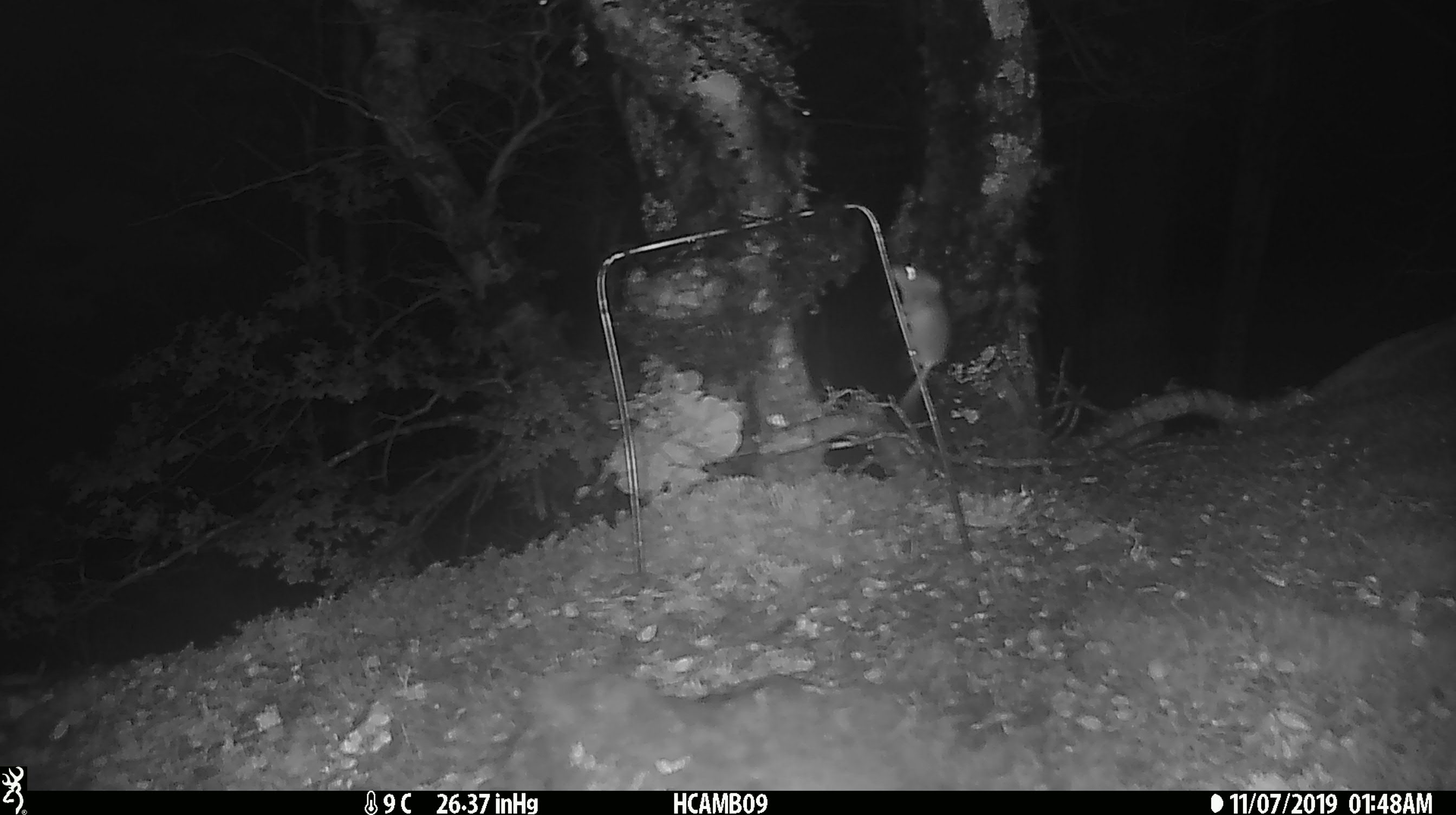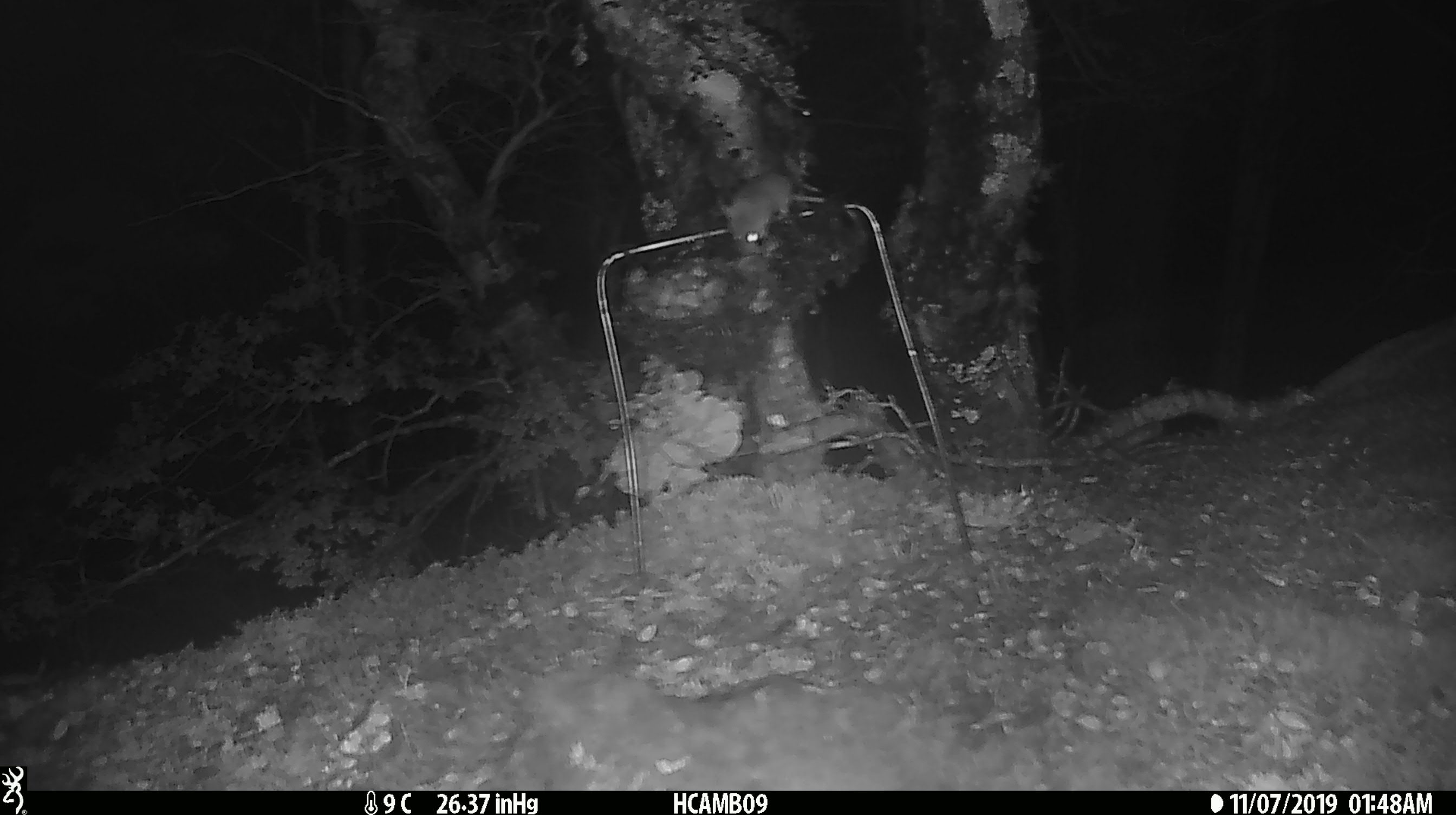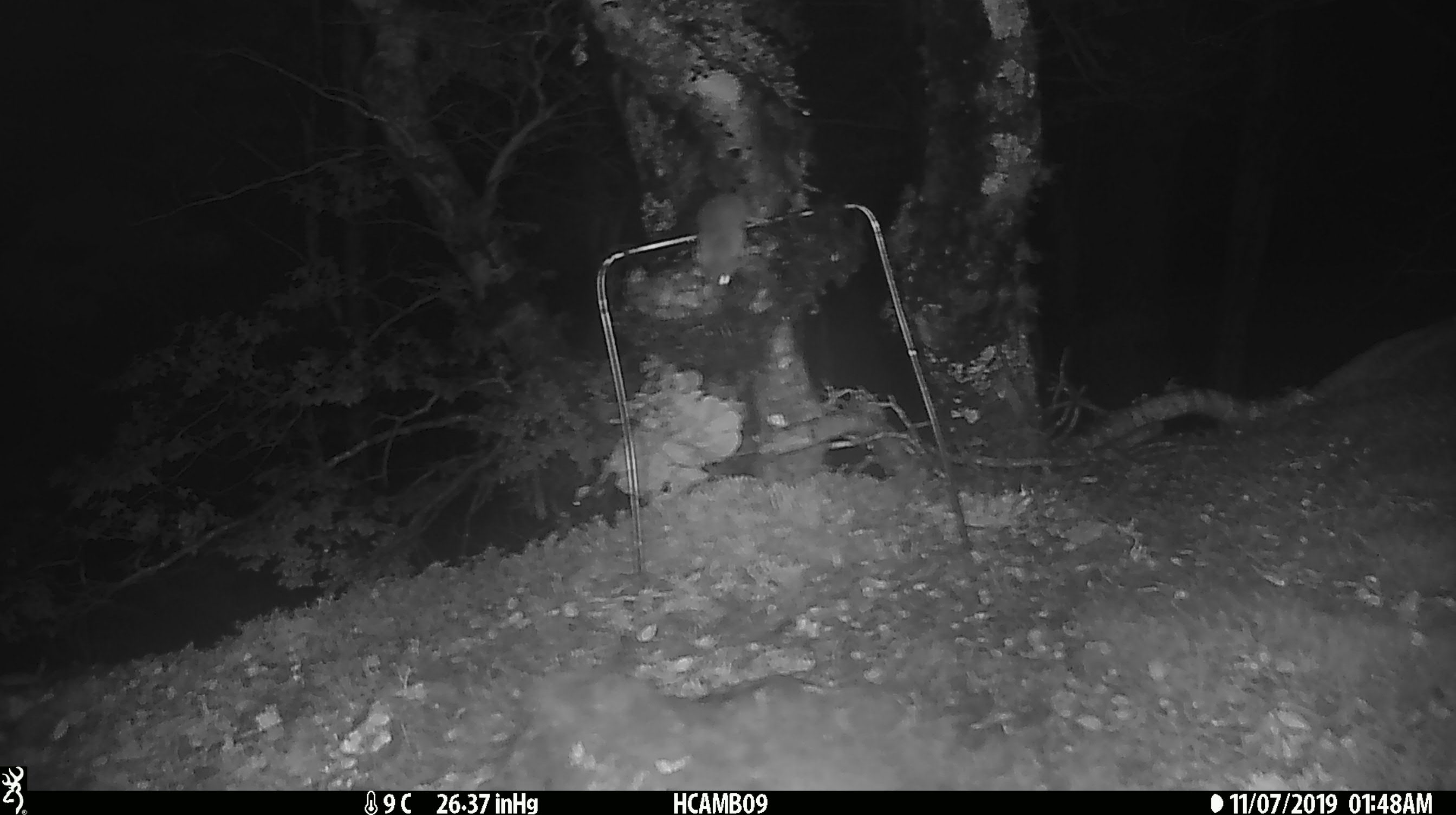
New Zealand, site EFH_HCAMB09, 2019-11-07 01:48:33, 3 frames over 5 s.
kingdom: Animalia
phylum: Chordata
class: Mammalia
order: Rodentia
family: Muridae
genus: Mus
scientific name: Mus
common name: mouse